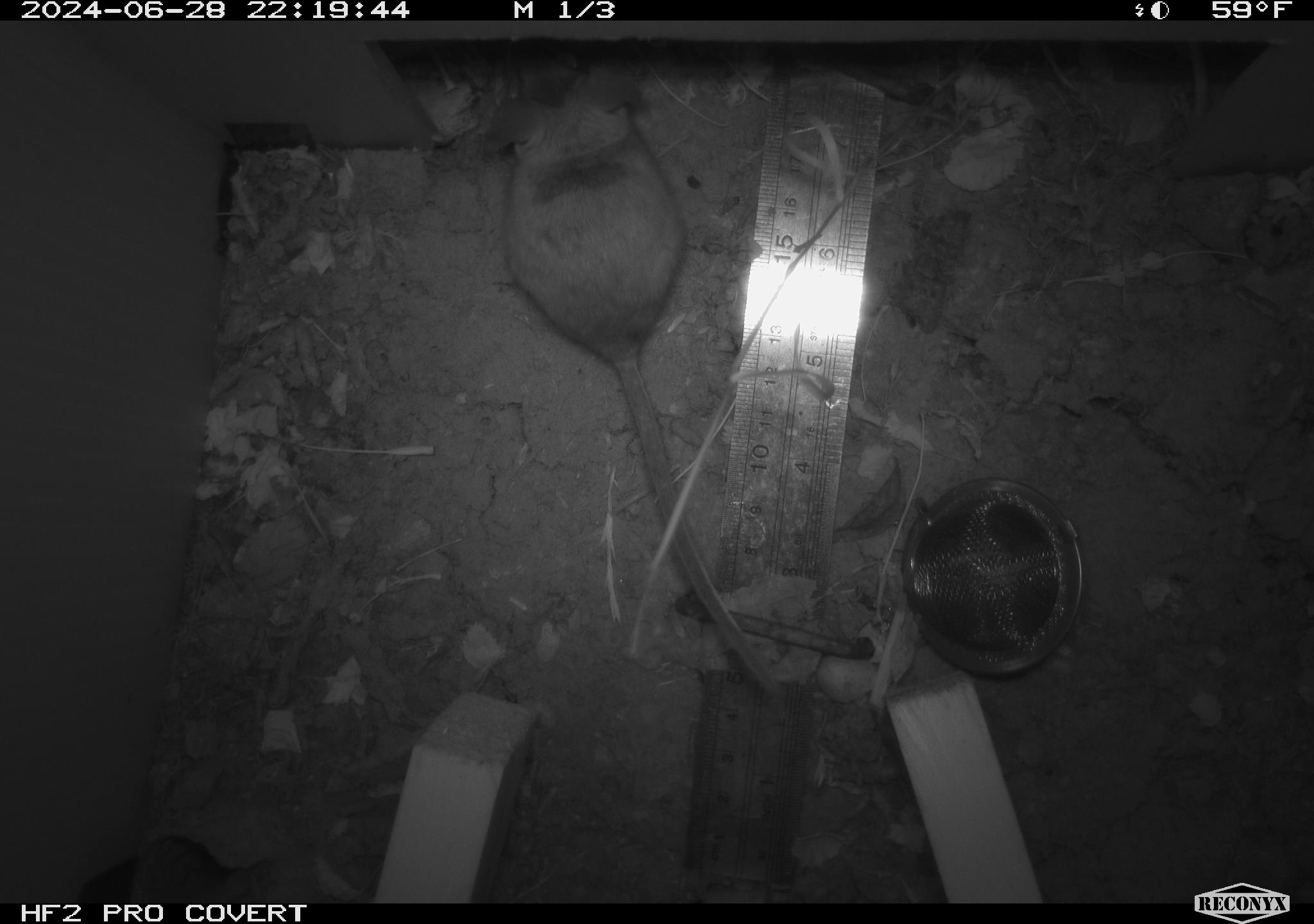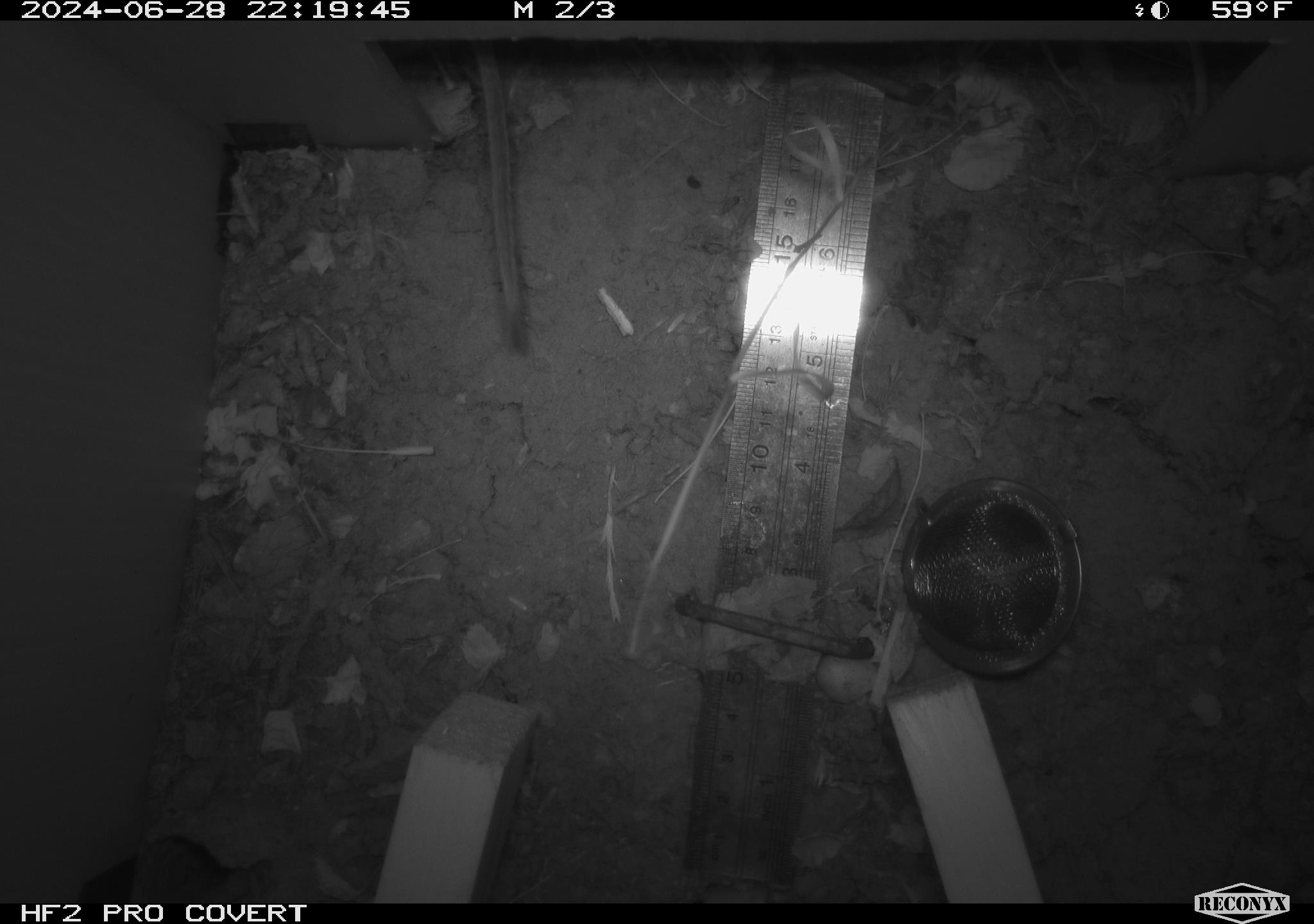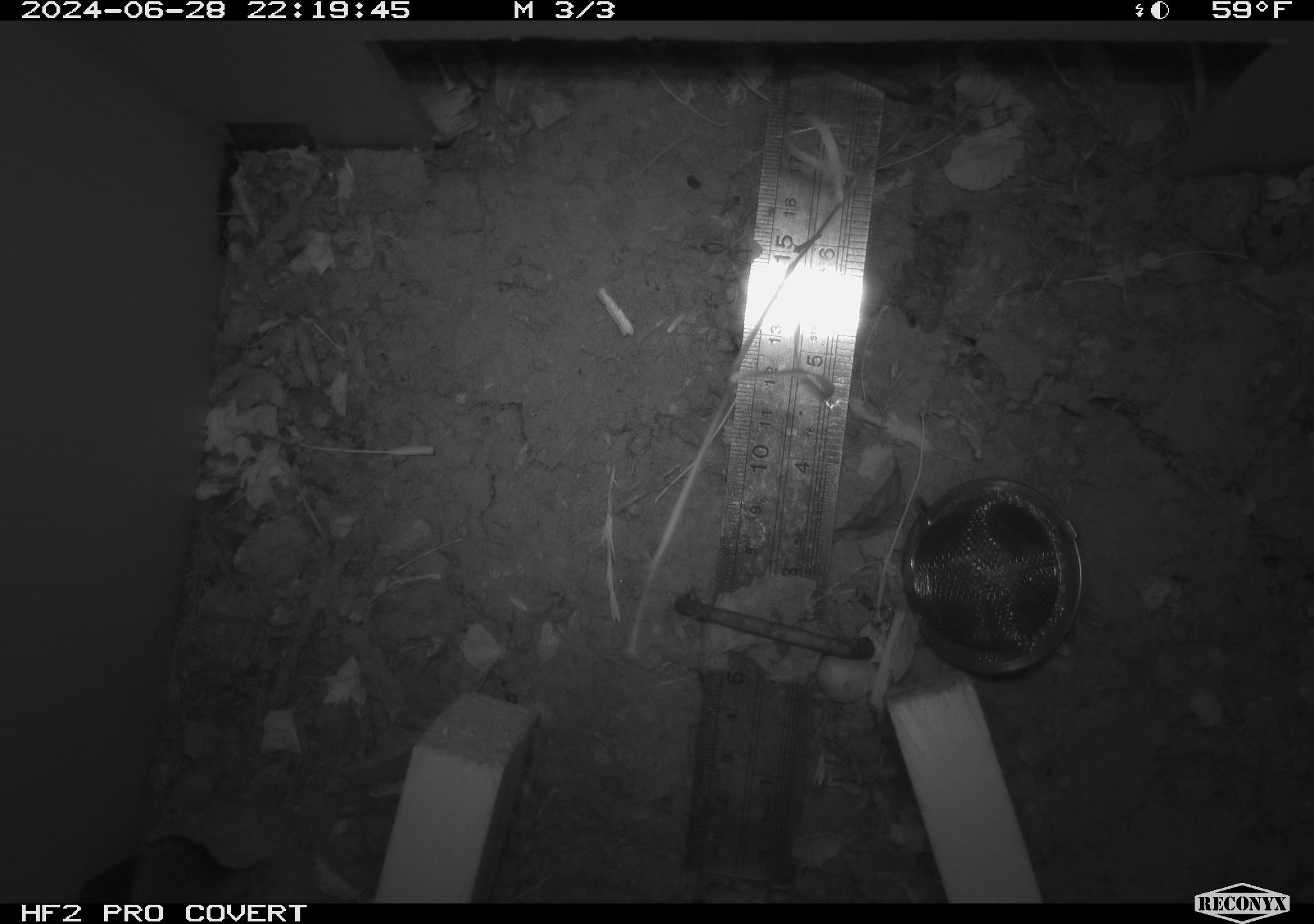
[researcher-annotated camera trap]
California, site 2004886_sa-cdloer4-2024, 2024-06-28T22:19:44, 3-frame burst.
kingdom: Animalia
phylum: Chordata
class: Mammalia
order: Rodentia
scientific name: Rodentia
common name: rodent